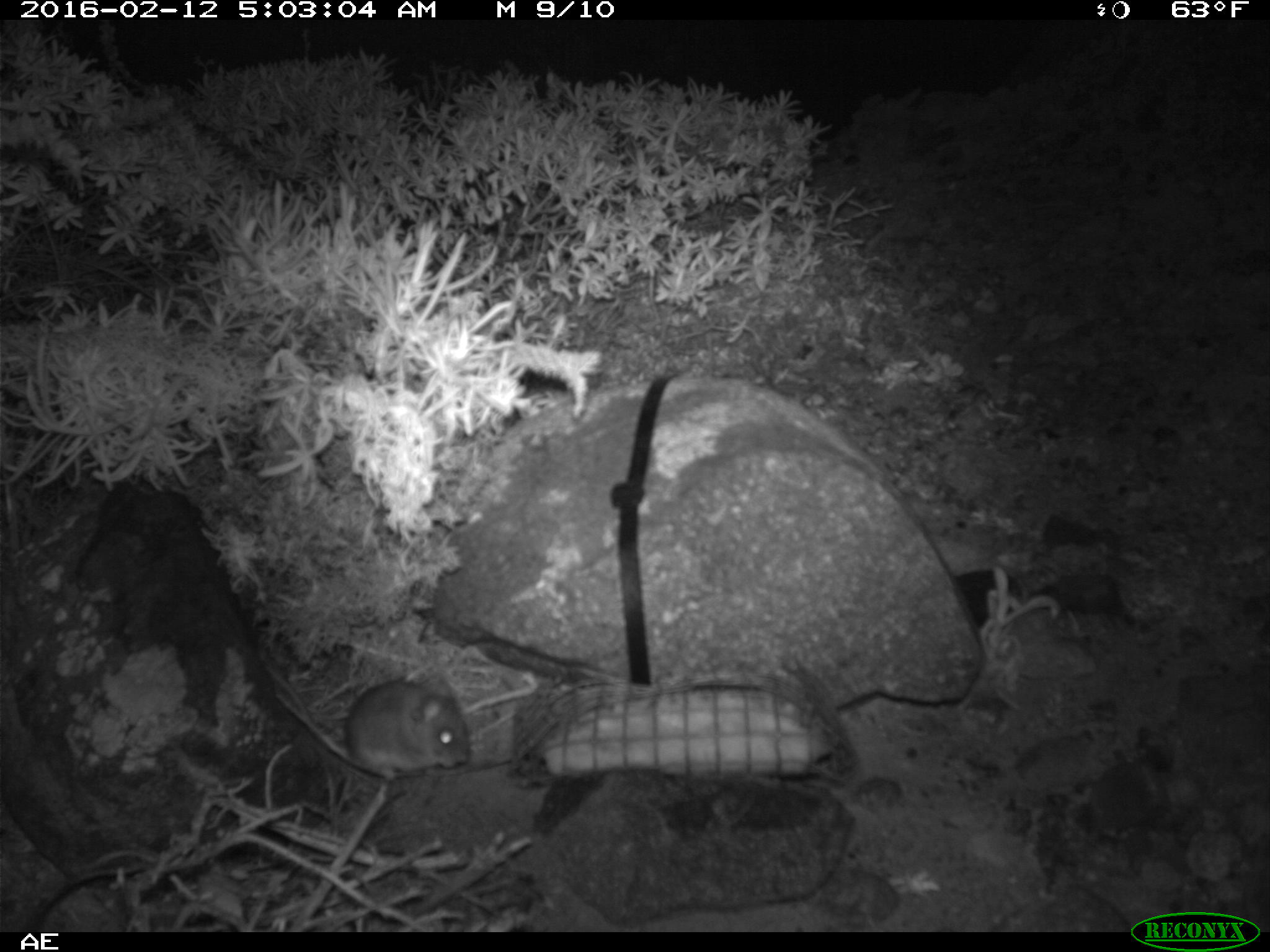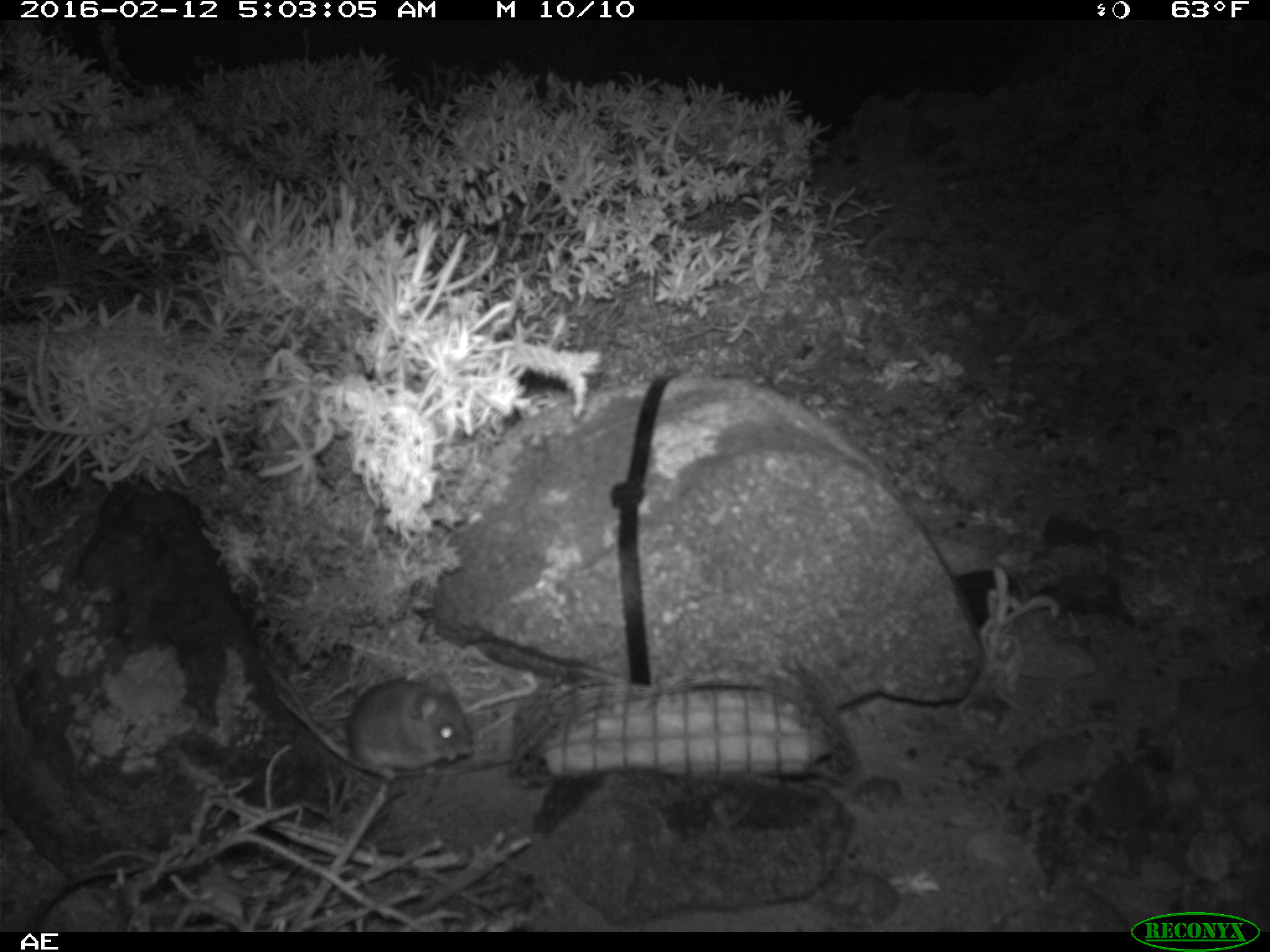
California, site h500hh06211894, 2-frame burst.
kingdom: Animalia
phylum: Chordata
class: Mammalia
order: Rodentia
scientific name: Rodentia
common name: rodent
Rodent (Rodentia).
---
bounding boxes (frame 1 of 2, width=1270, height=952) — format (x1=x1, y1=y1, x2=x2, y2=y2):
rodent: (x1=275, y1=677, x2=468, y2=779)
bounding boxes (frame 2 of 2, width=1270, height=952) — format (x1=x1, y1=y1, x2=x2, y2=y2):
rodent: (x1=346, y1=679, x2=471, y2=780)